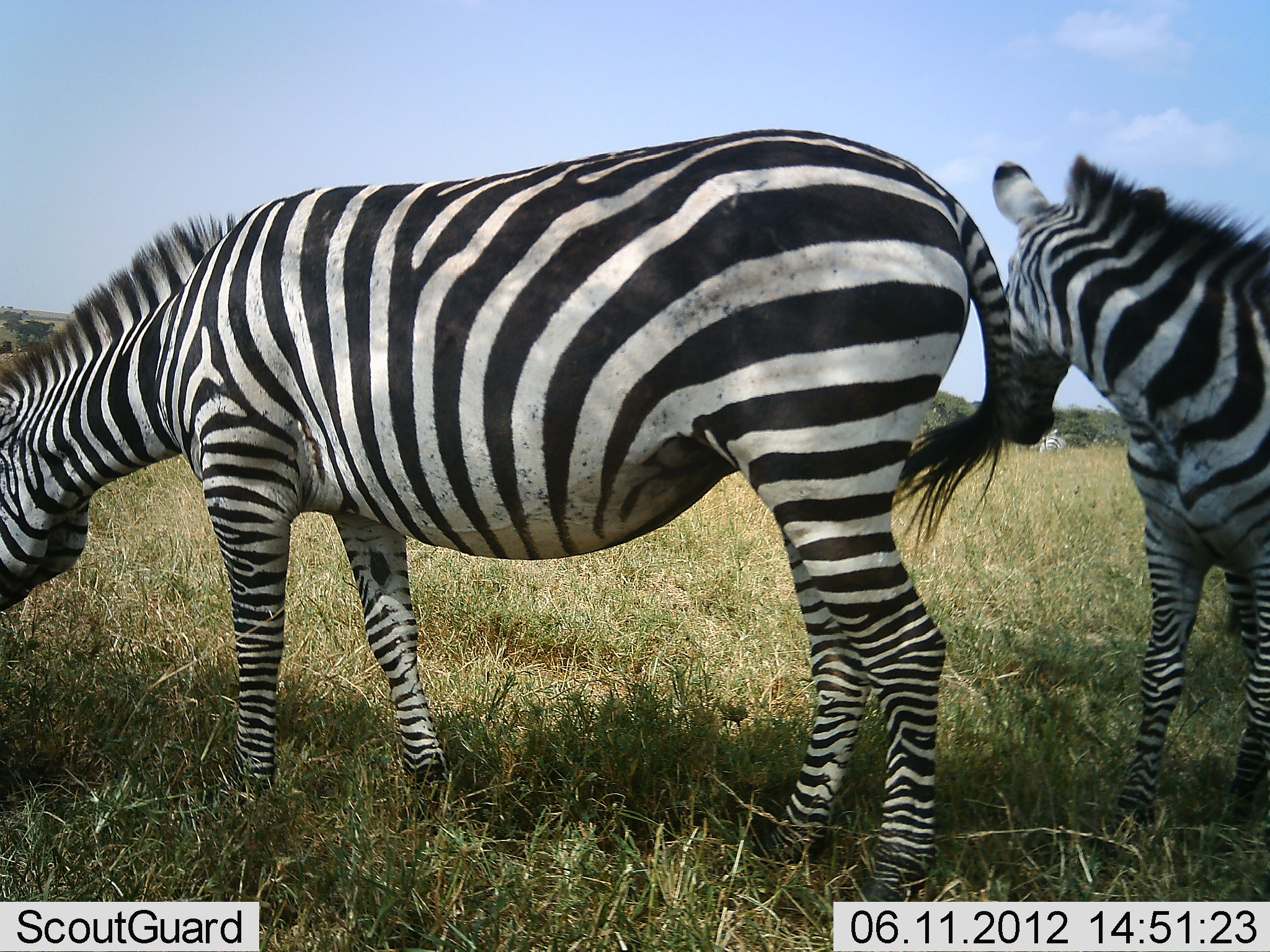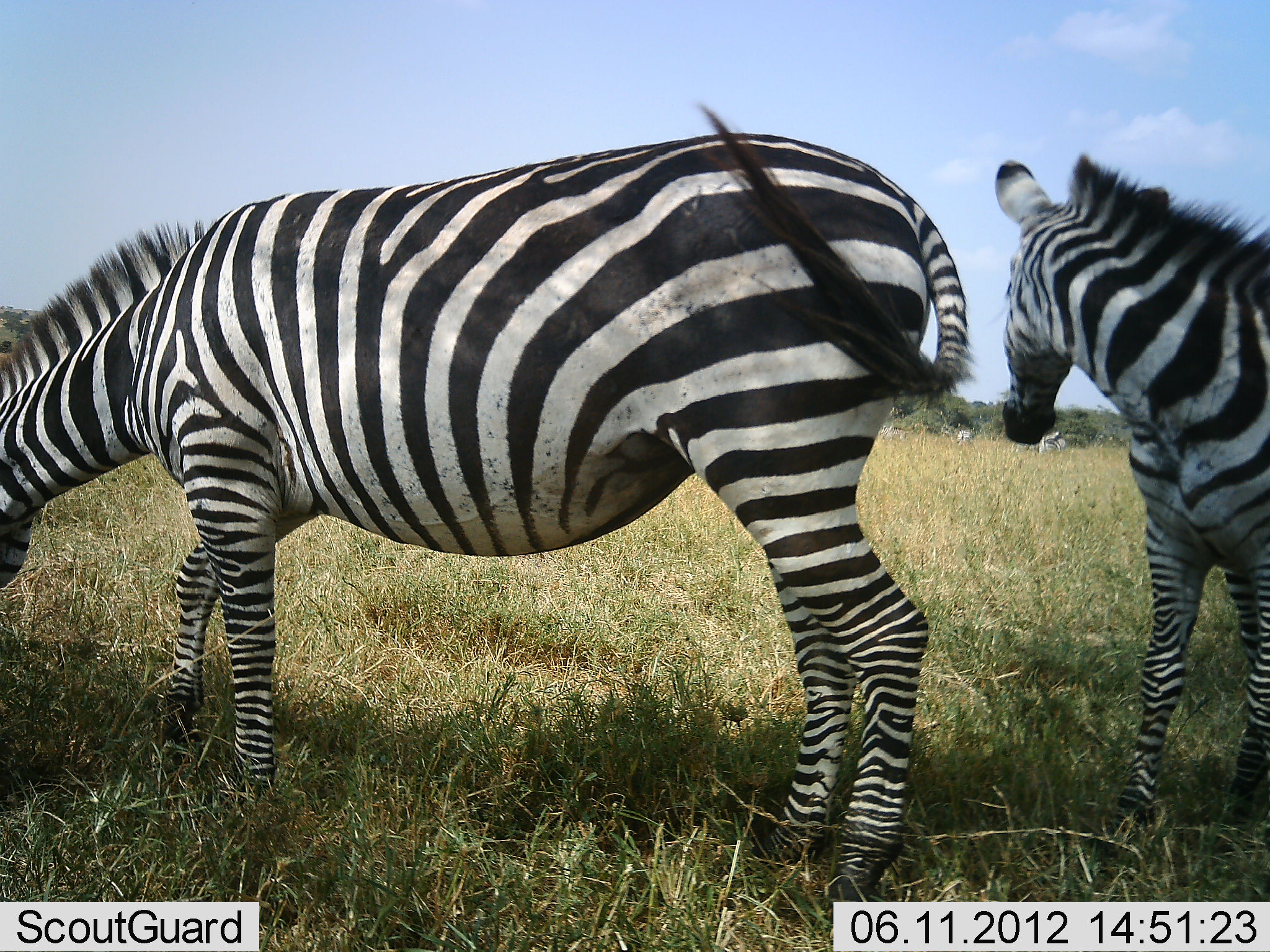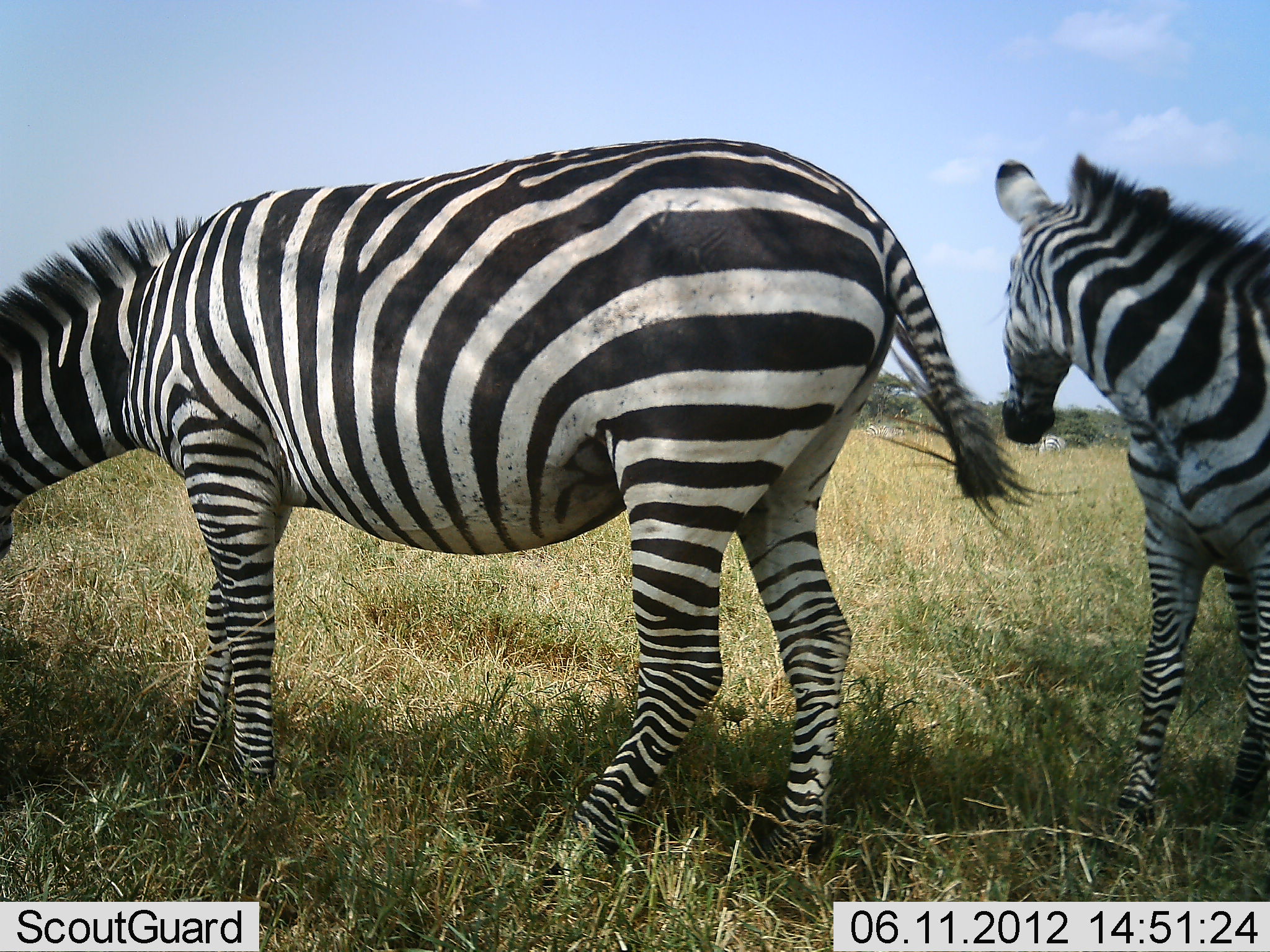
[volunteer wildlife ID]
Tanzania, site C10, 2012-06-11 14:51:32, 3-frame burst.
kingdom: Animalia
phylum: Chordata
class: Mammalia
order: Perissodactyla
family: Equidae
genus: Equus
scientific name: Equus quagga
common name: plains zebra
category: zebra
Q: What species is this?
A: Zebra (plains zebra) (Equus quagga).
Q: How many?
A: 2.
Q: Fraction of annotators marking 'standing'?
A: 100%.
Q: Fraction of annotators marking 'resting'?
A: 0%.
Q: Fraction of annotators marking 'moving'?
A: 0%.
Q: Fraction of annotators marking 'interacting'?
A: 0%.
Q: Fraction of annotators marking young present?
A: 0%.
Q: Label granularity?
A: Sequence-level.